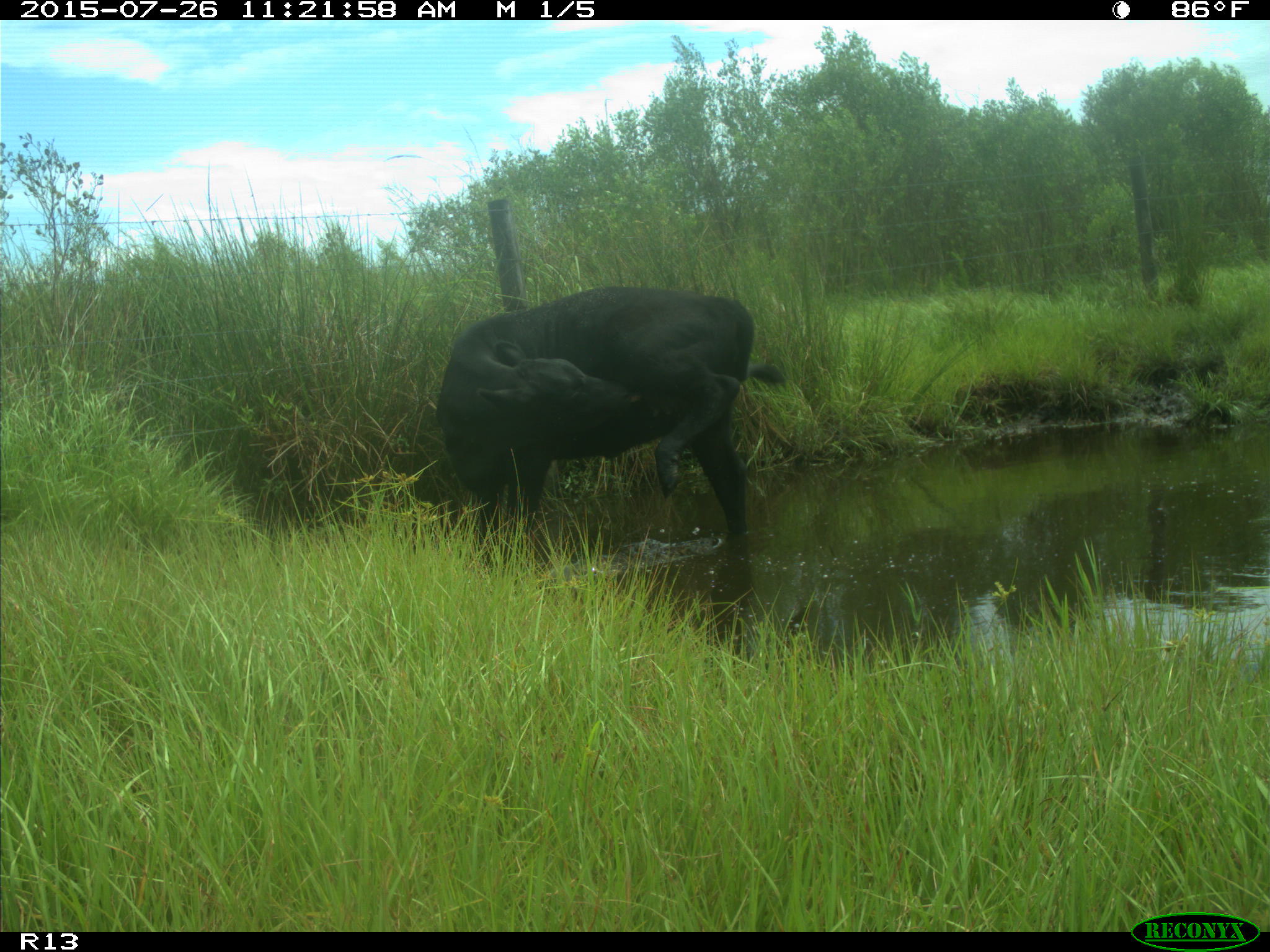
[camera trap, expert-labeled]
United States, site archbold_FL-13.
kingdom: Animalia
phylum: Chordata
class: Mammalia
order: Artiodactyla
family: Bovidae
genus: Bos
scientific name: Bos taurus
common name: domestic cow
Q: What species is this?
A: Bos taurus (domestic cow).